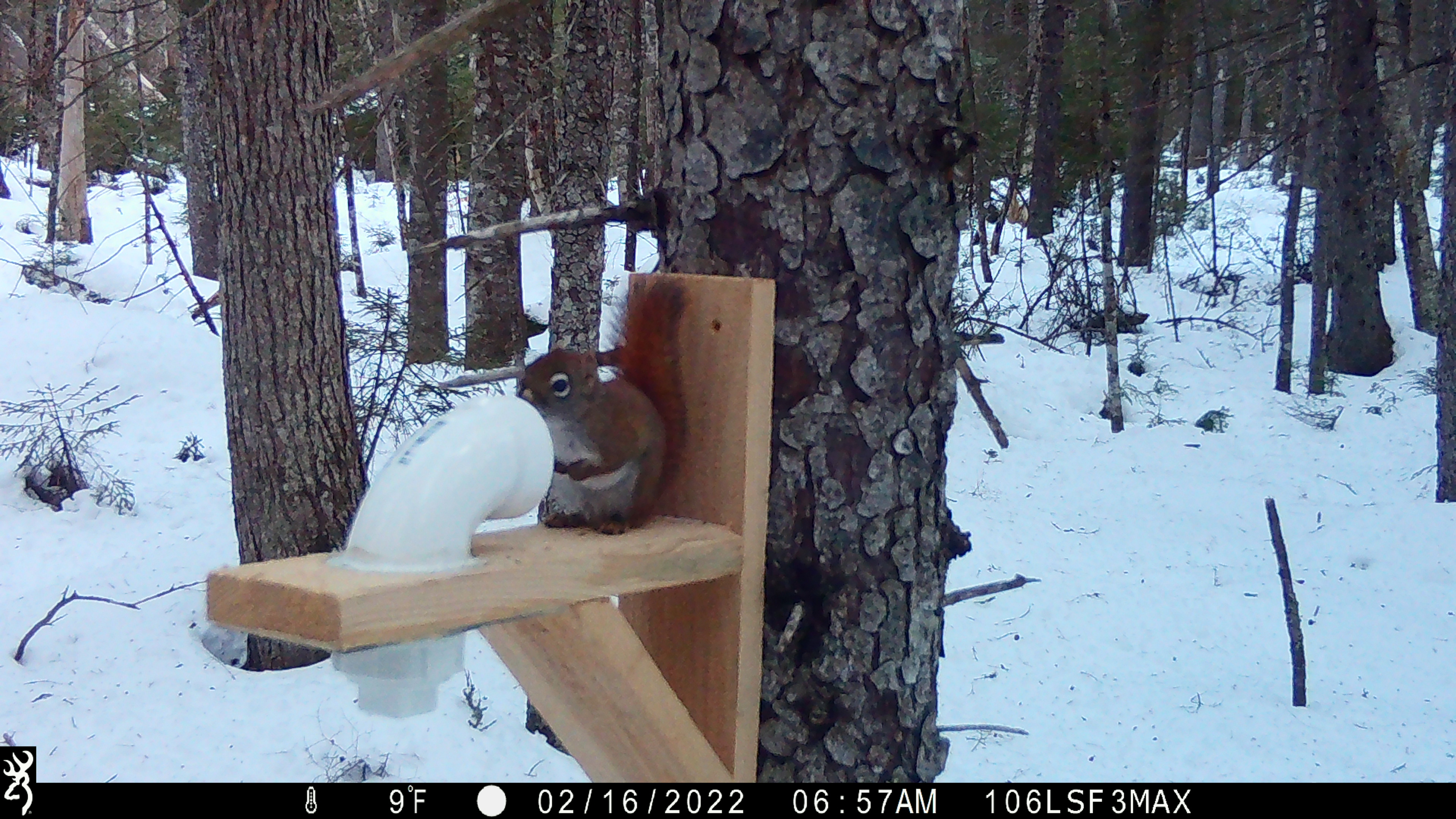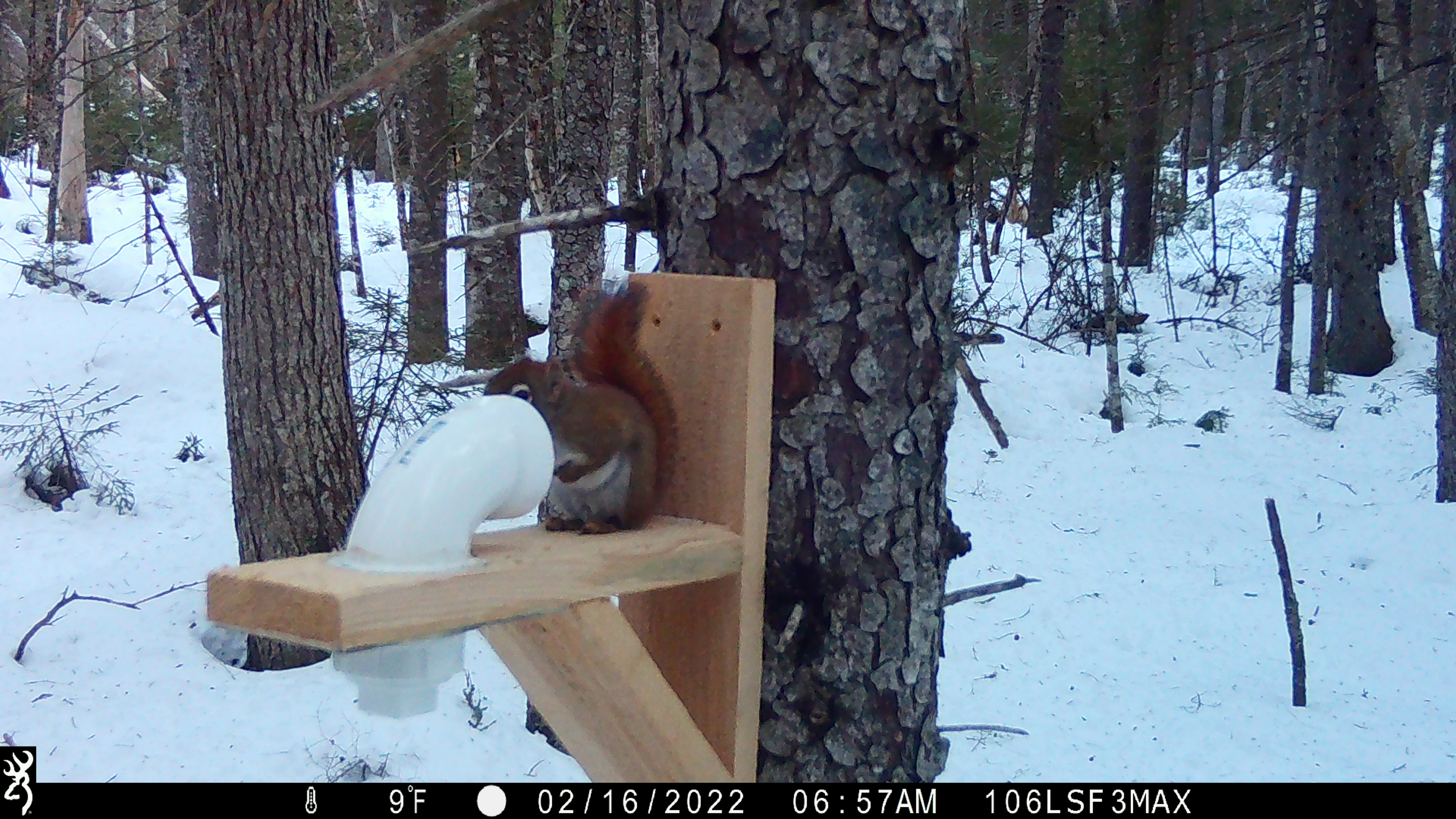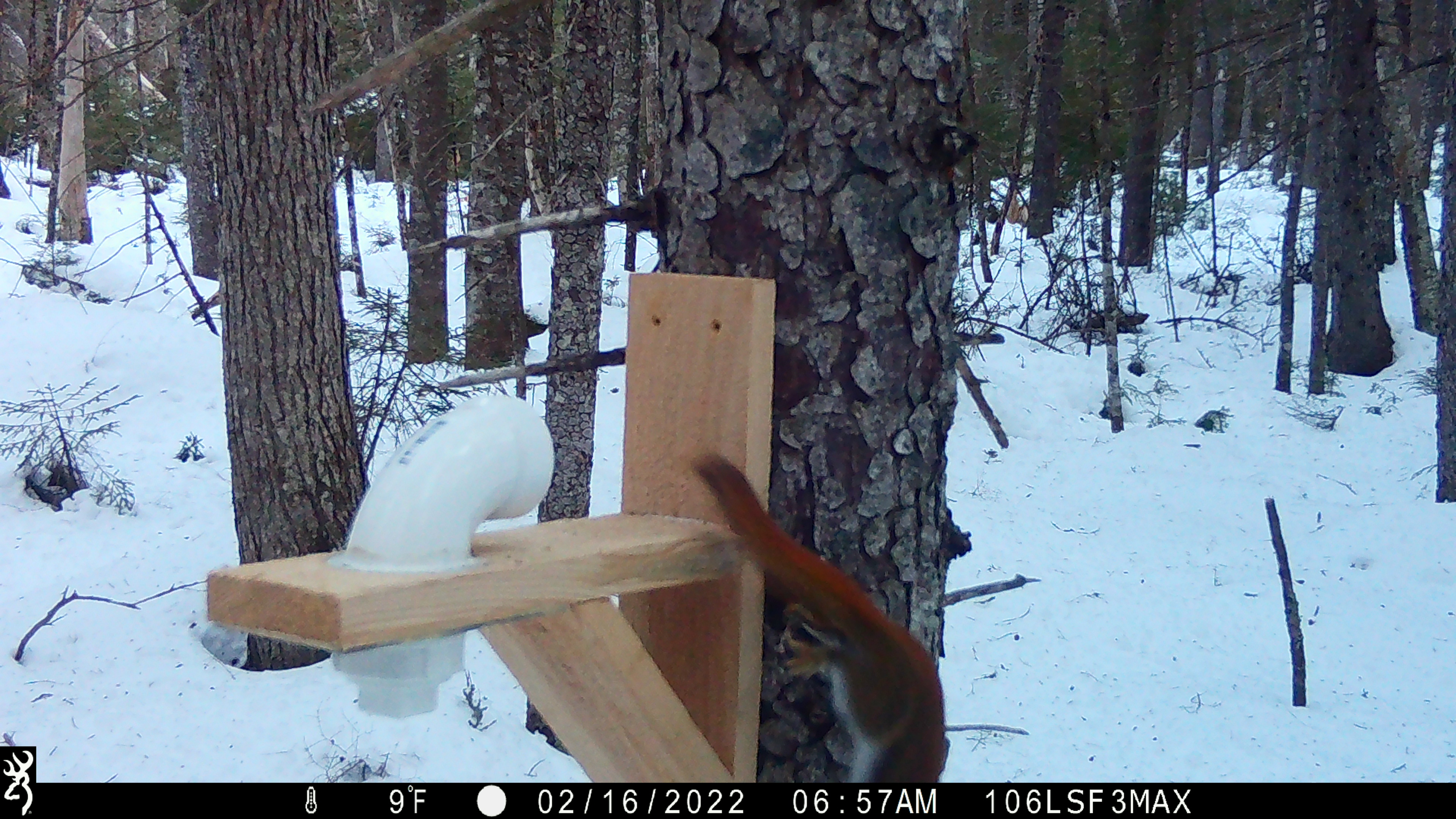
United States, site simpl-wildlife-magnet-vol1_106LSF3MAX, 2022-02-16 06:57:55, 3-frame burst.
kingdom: Animalia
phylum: Chordata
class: Mammalia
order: Rodentia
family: Sciuridae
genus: Tamiasciurus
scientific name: Tamiasciurus hudsonicus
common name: red squirrel